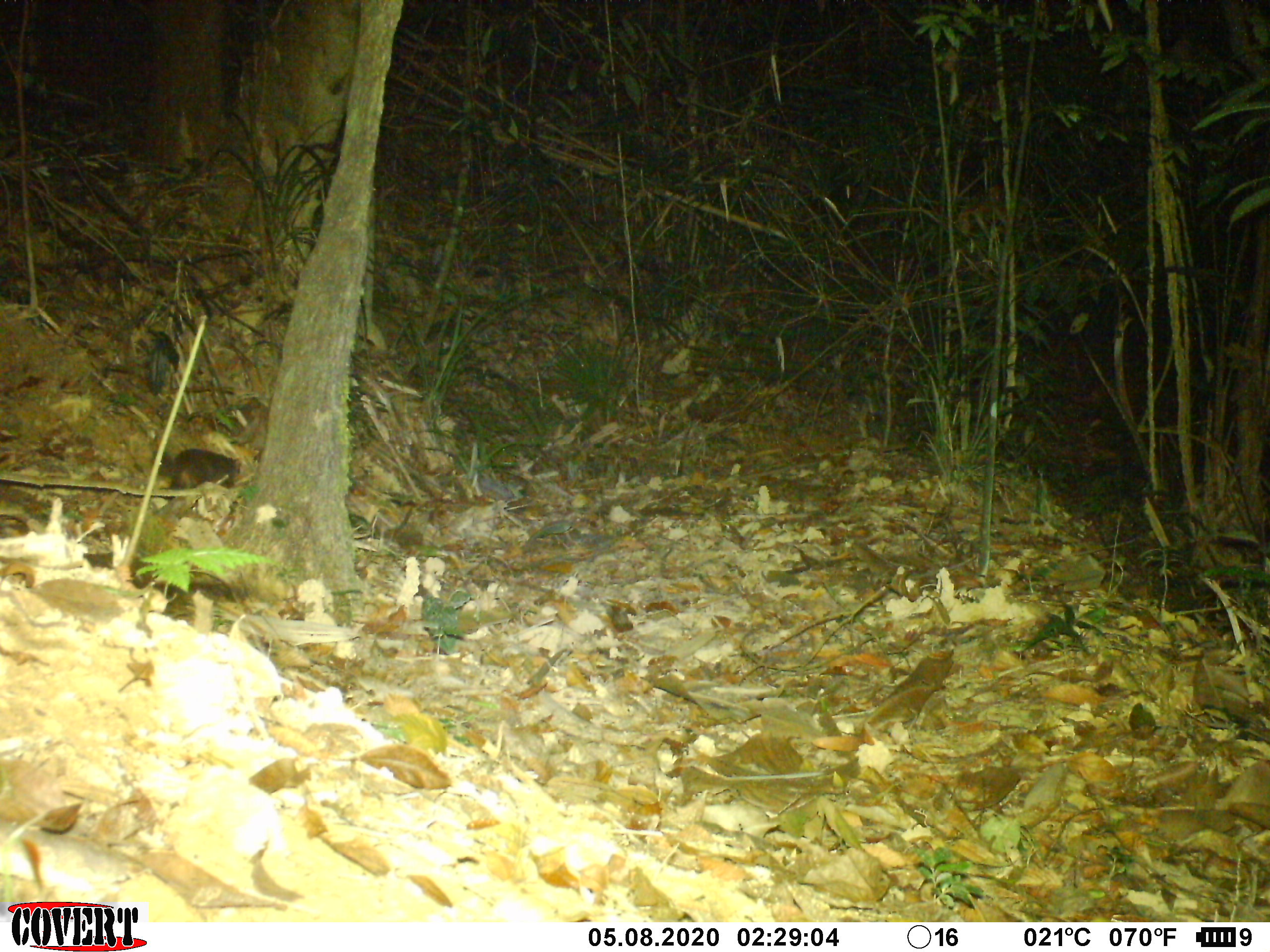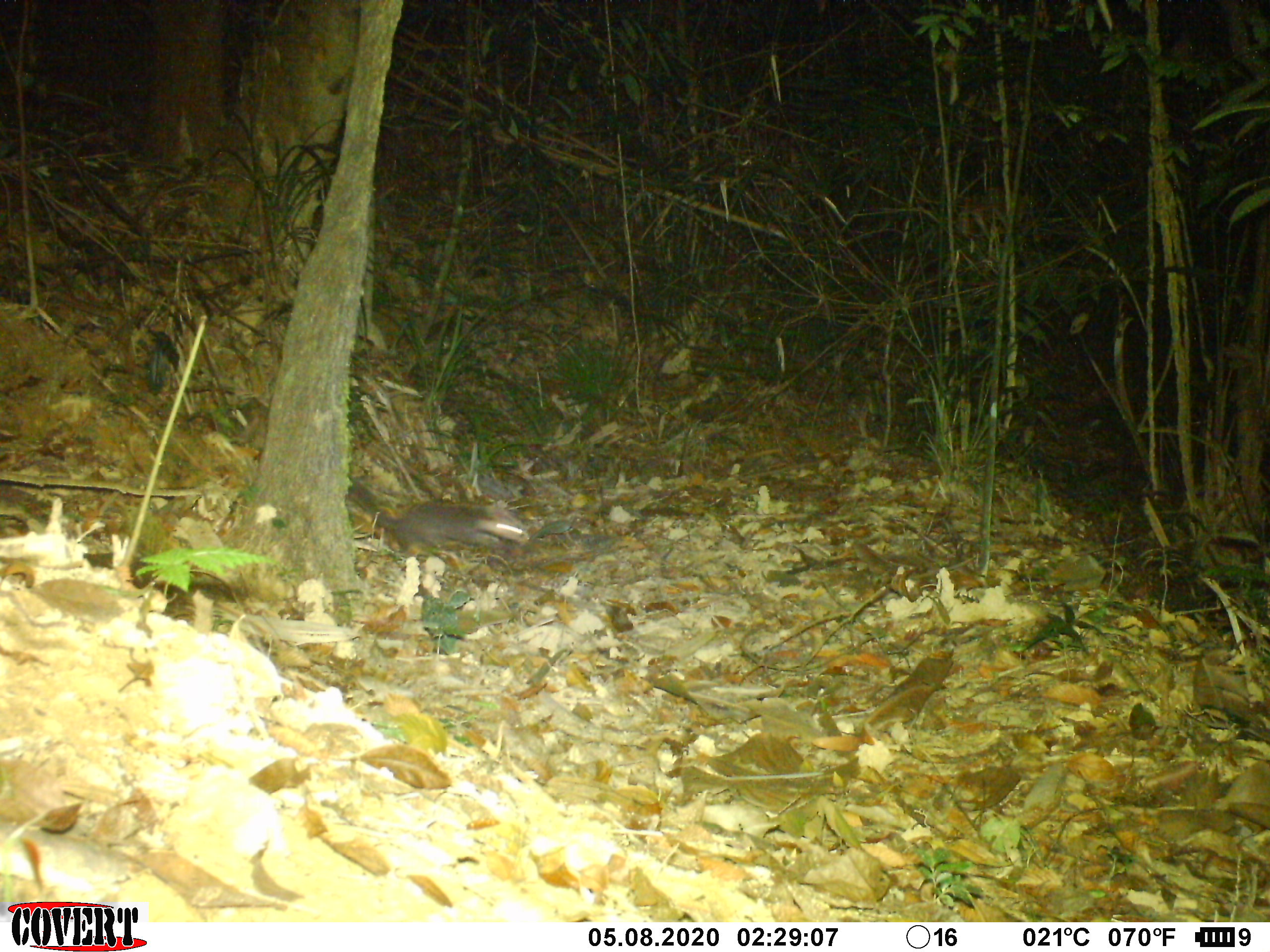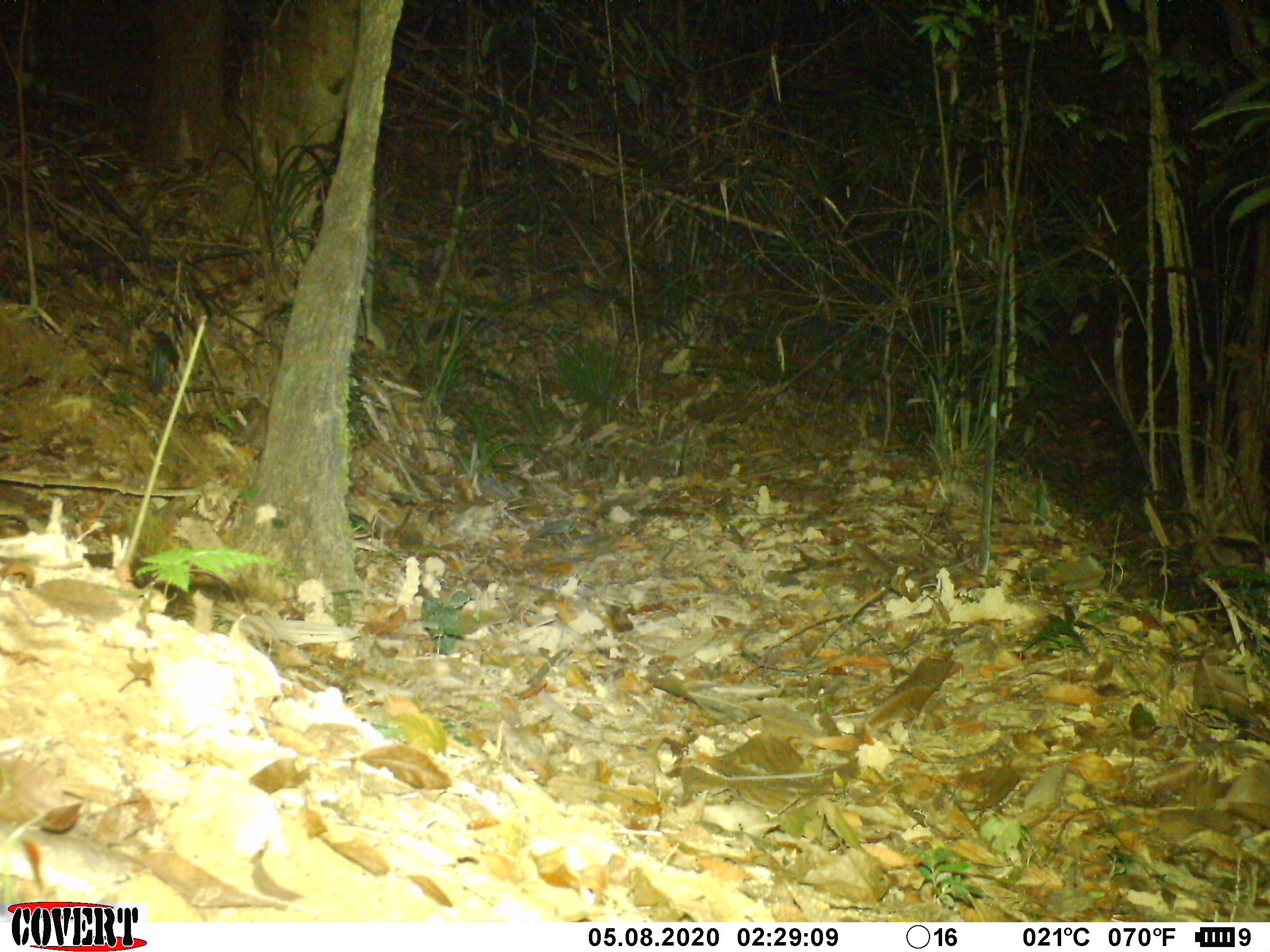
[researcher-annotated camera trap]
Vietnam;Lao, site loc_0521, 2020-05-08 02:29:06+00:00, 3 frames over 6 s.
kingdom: Animalia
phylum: Chordata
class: Mammalia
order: Carnivora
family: Mustelidae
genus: Melogale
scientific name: Melogale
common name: ferret badger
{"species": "ferret badger (Melogale)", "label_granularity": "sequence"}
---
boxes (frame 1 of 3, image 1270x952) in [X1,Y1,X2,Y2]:
ferret badger: [152,448,244,489]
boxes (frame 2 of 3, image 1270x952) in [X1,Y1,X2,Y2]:
ferret badger: [345,475,529,563]